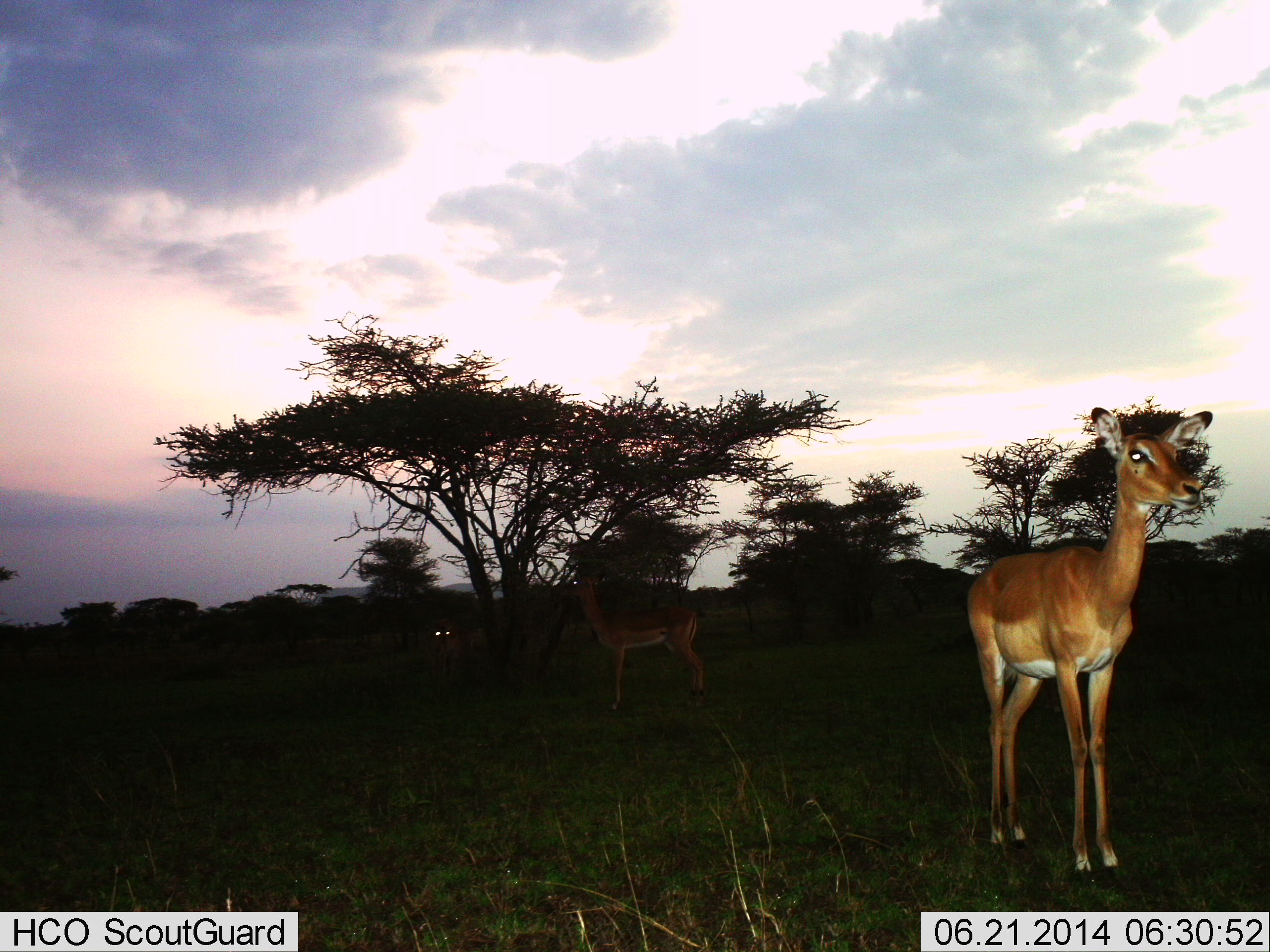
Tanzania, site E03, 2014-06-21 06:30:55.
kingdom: Animalia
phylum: Chordata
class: Mammalia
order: Artiodactyla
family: Bovidae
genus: Aepyceros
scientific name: Aepyceros melampus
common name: impala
Impala (Aepyceros melampus), count 3. Behavior (volunteer vote fractions): standing 100%, resting 0%, moving 0%, interacting 0%. Young present (vote fraction): 0%. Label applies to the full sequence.